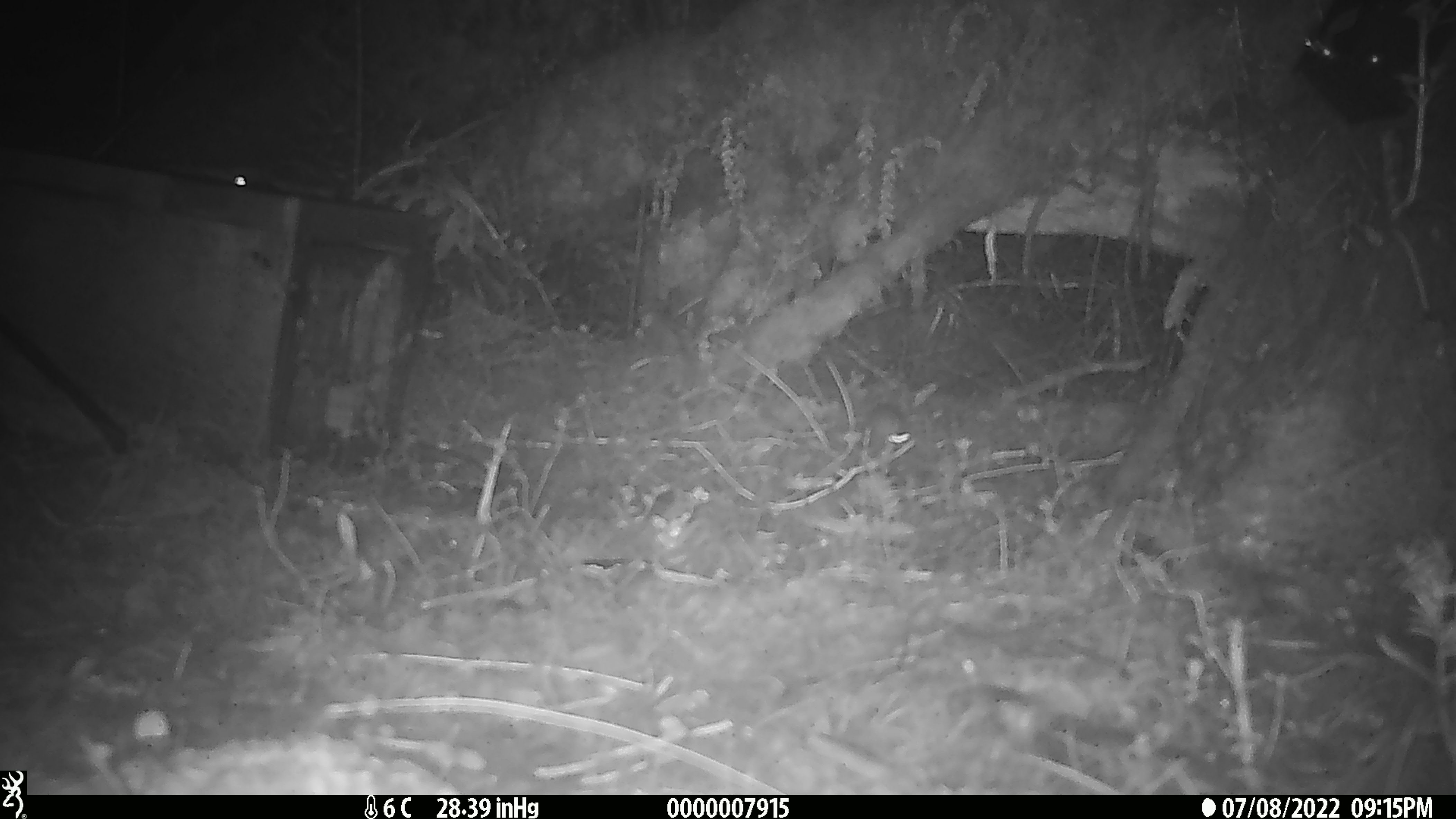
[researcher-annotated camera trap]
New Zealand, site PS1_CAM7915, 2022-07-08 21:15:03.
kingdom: Animalia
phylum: Chordata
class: Mammalia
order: Rodentia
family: Muridae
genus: Mus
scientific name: Mus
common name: mouse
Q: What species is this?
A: Mouse (Mus).